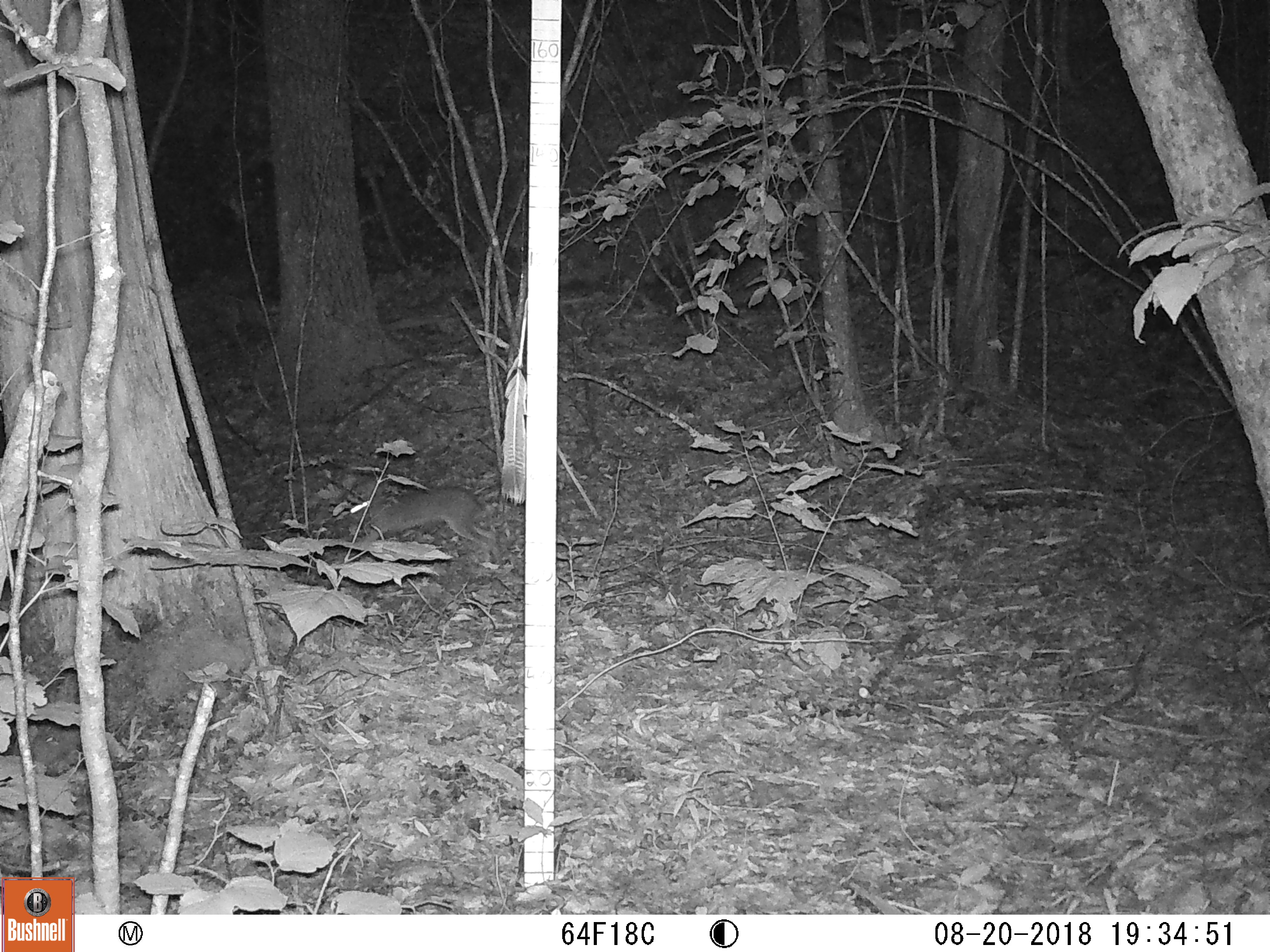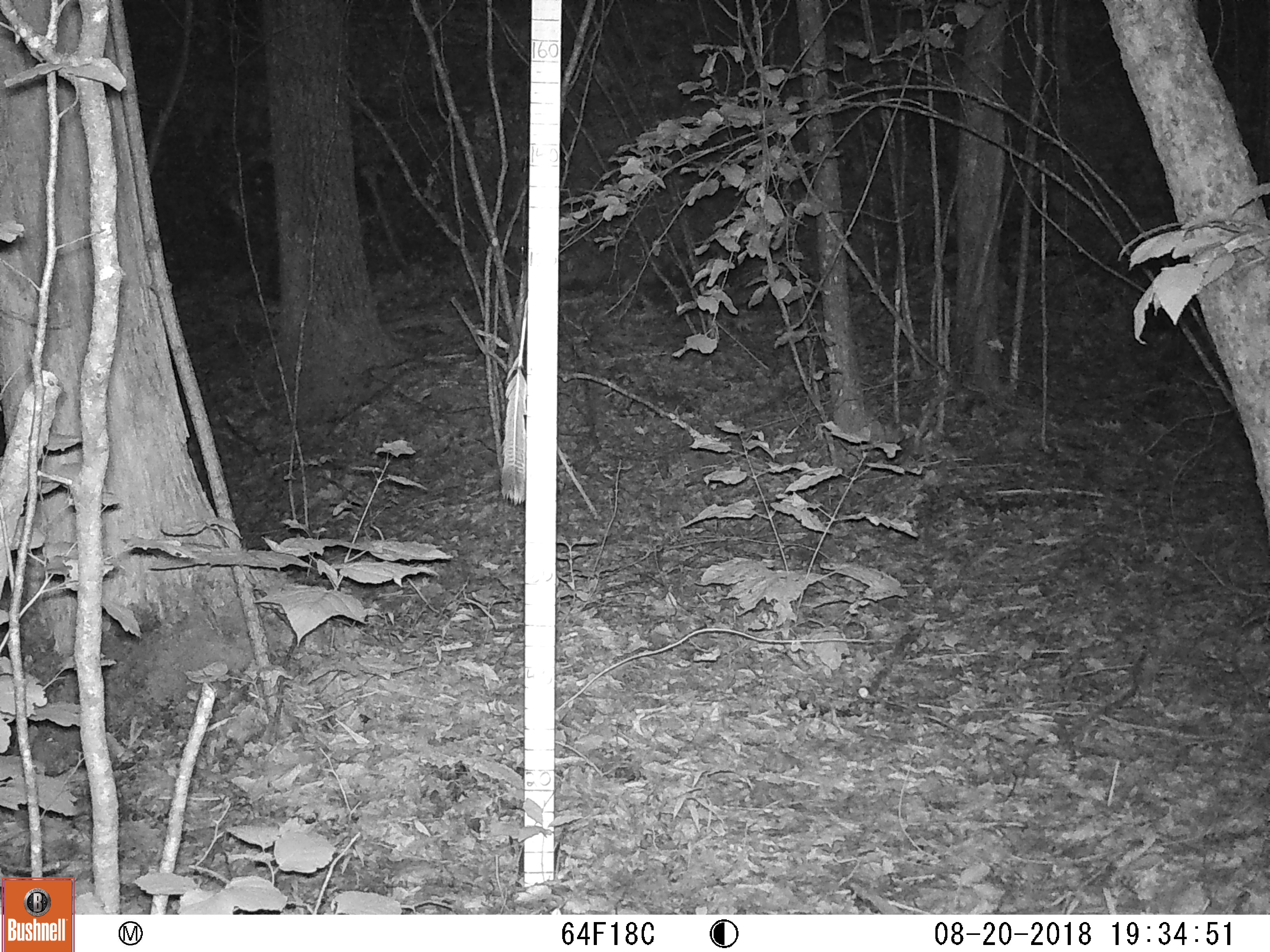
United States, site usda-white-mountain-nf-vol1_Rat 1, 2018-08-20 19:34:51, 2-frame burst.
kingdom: Animalia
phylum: Chordata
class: Mammalia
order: Lagomorpha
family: Leporidae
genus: Lepus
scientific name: Lepus americanus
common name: snowshoe hare